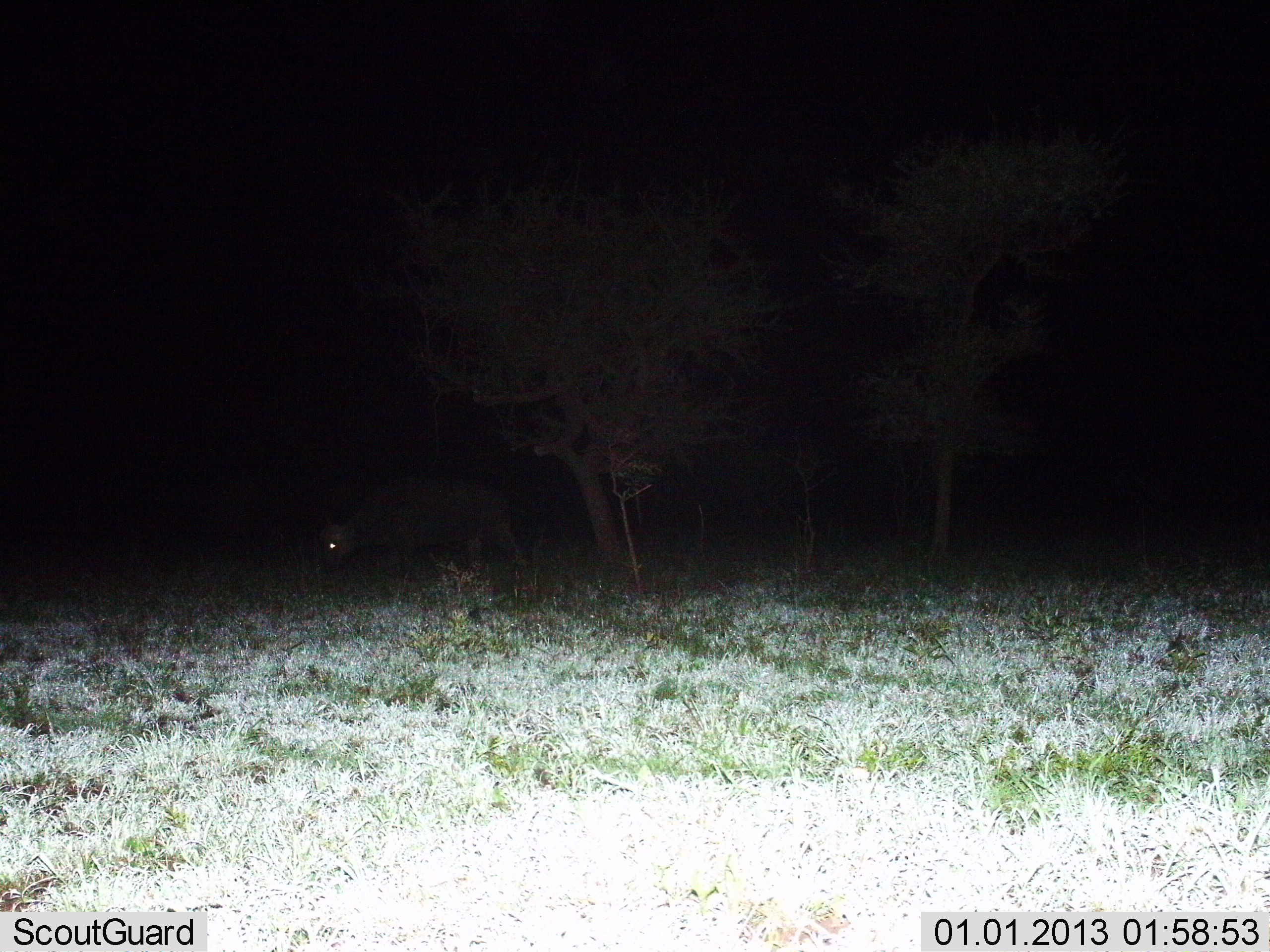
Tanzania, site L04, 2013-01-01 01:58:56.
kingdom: Animalia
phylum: Chordata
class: Mammalia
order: Artiodactyla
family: Bovidae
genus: Syncerus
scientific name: Syncerus caffer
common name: cape buffalo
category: buffalo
Buffalo (cape buffalo) (Syncerus caffer), count 1. Behavior (volunteer vote fractions): standing 17%, resting 0%, moving 8%, interacting 0%. Young present (vote fraction): 0%. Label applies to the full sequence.